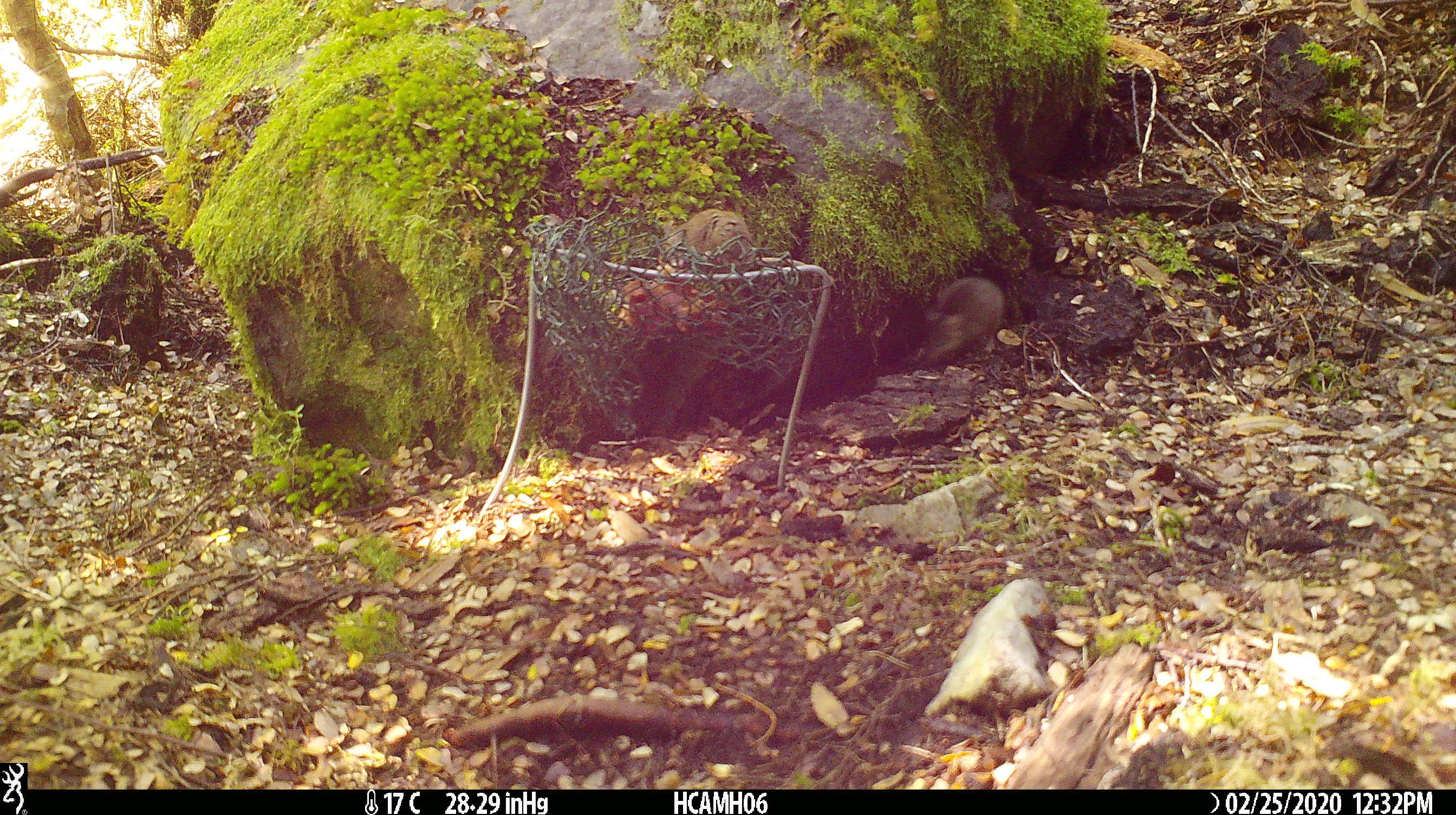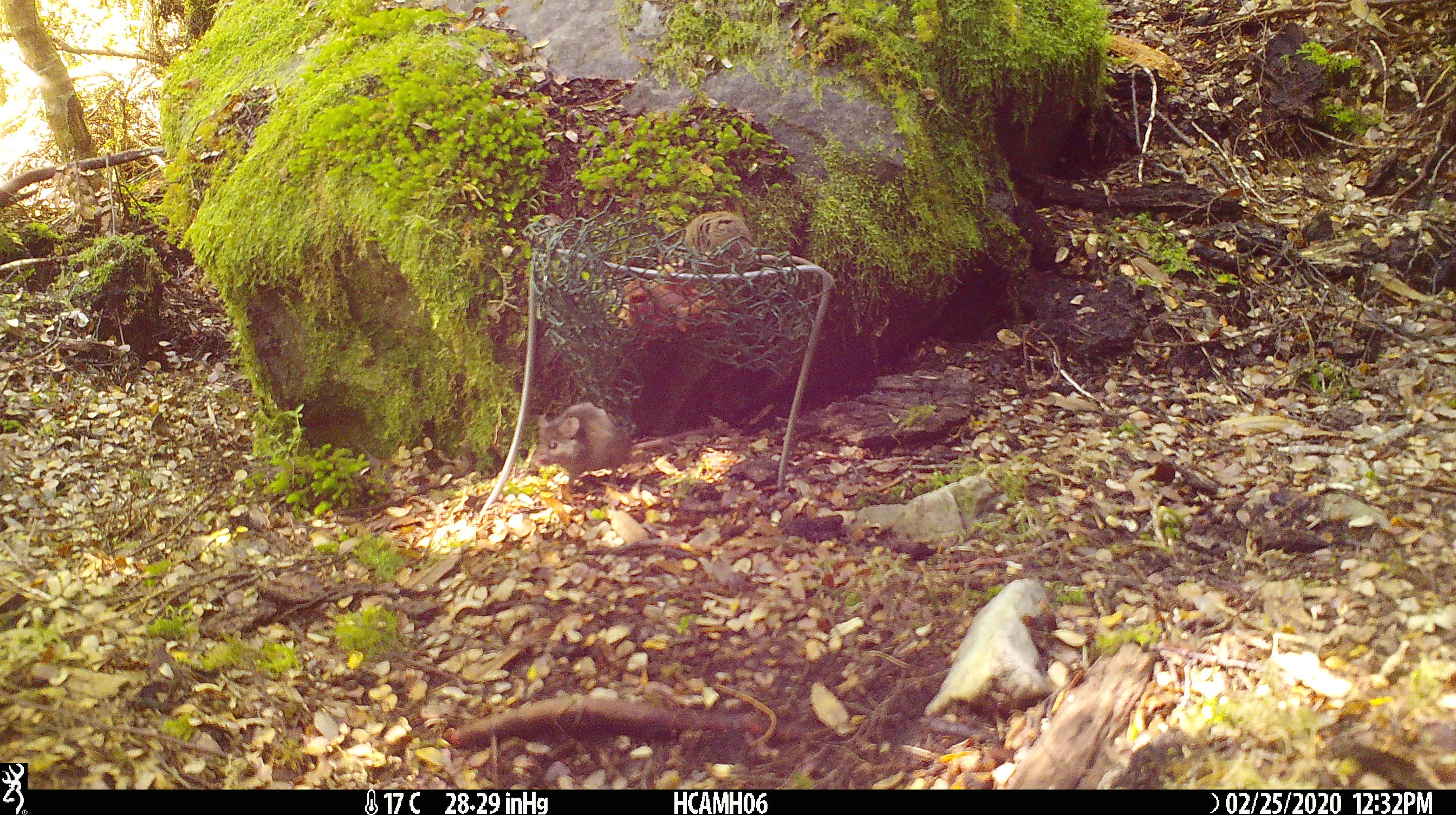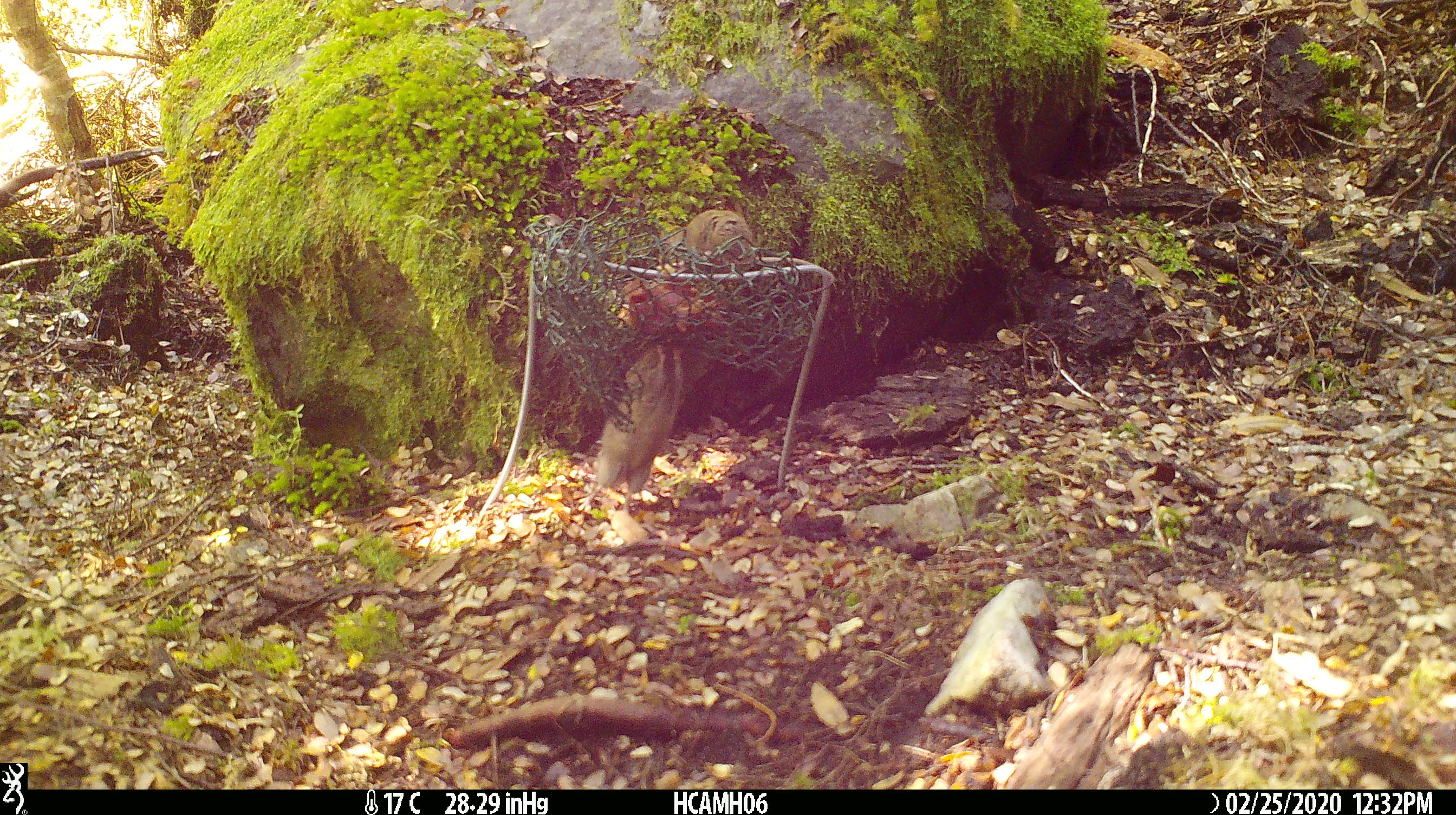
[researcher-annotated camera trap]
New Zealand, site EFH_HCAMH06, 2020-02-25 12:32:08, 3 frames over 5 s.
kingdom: Animalia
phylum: Chordata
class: Mammalia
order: Rodentia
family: Muridae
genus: Mus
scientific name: Mus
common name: mouse